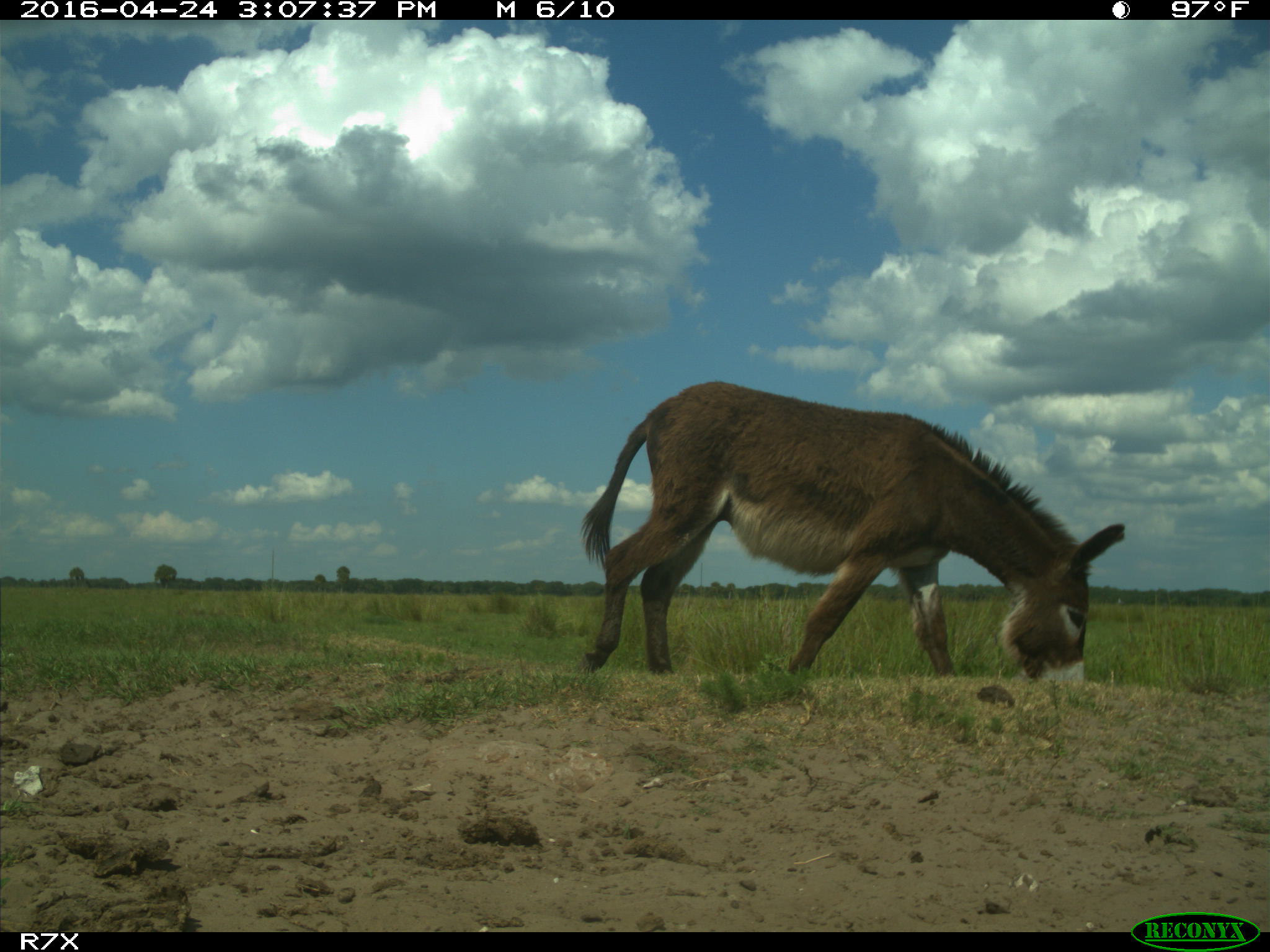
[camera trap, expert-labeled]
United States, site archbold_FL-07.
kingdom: Animalia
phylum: Chordata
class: Mammalia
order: Artiodactyla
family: Bovidae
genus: Bos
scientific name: Bos taurus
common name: domestic cow